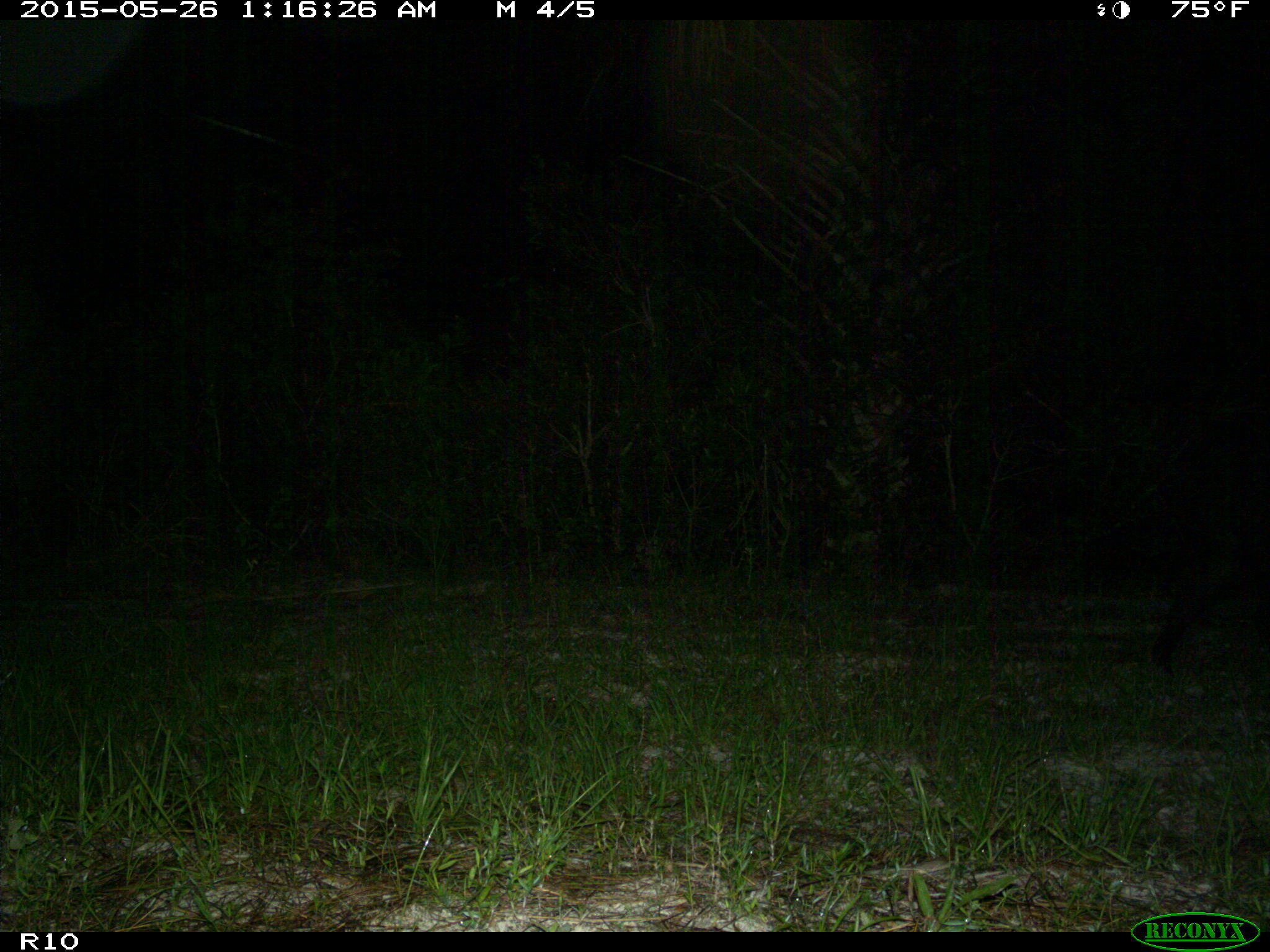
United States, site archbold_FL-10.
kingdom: Animalia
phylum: Chordata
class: Mammalia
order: Artiodactyla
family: Suidae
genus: Sus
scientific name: Sus scrofa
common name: wild boar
Sus scrofa (wild boar).